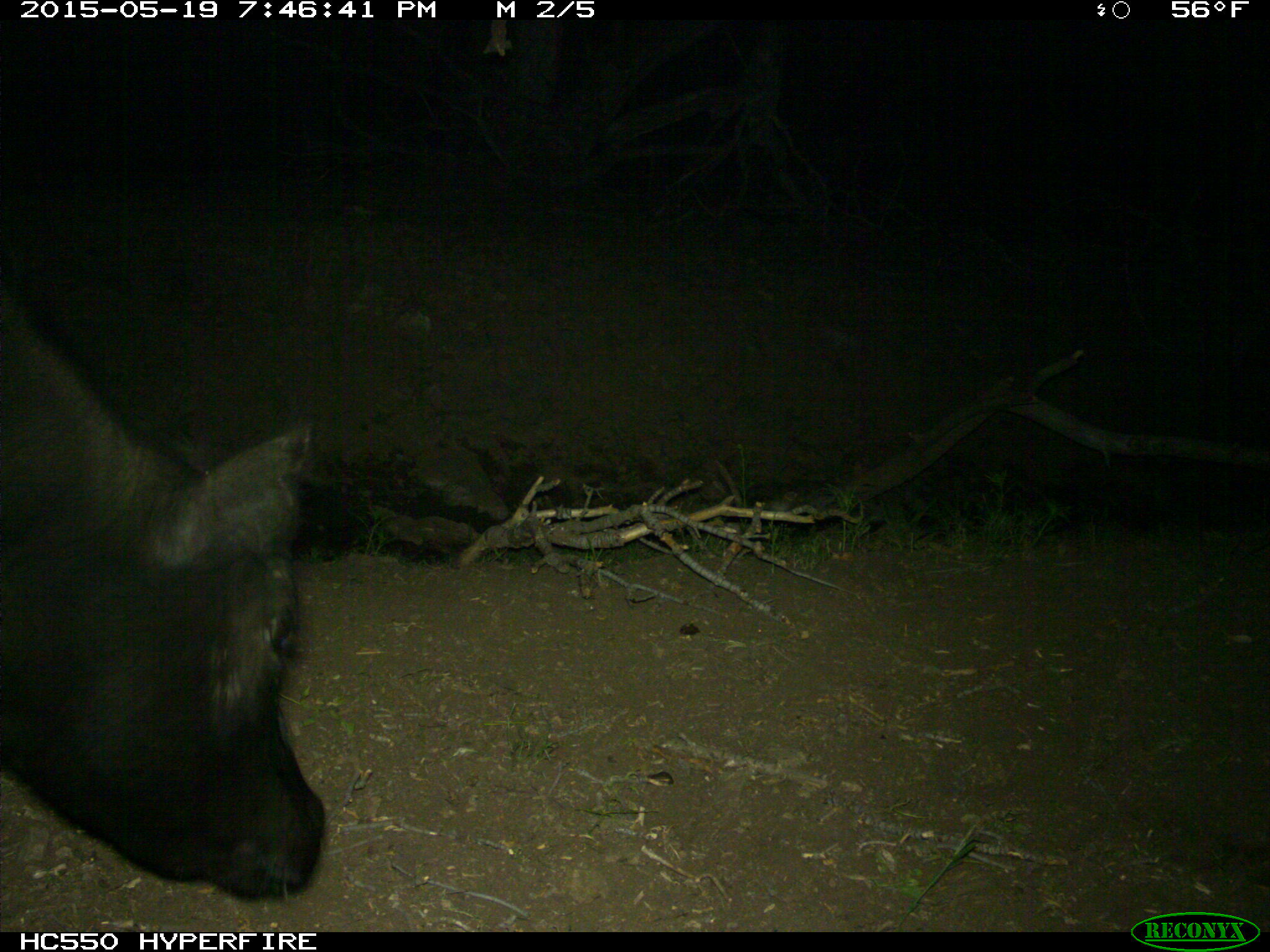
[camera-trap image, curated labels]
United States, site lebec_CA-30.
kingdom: Animalia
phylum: Chordata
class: Mammalia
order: Artiodactyla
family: Bovidae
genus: Bos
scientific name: Bos taurus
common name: domestic cow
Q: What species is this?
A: Bos taurus (domestic cow).